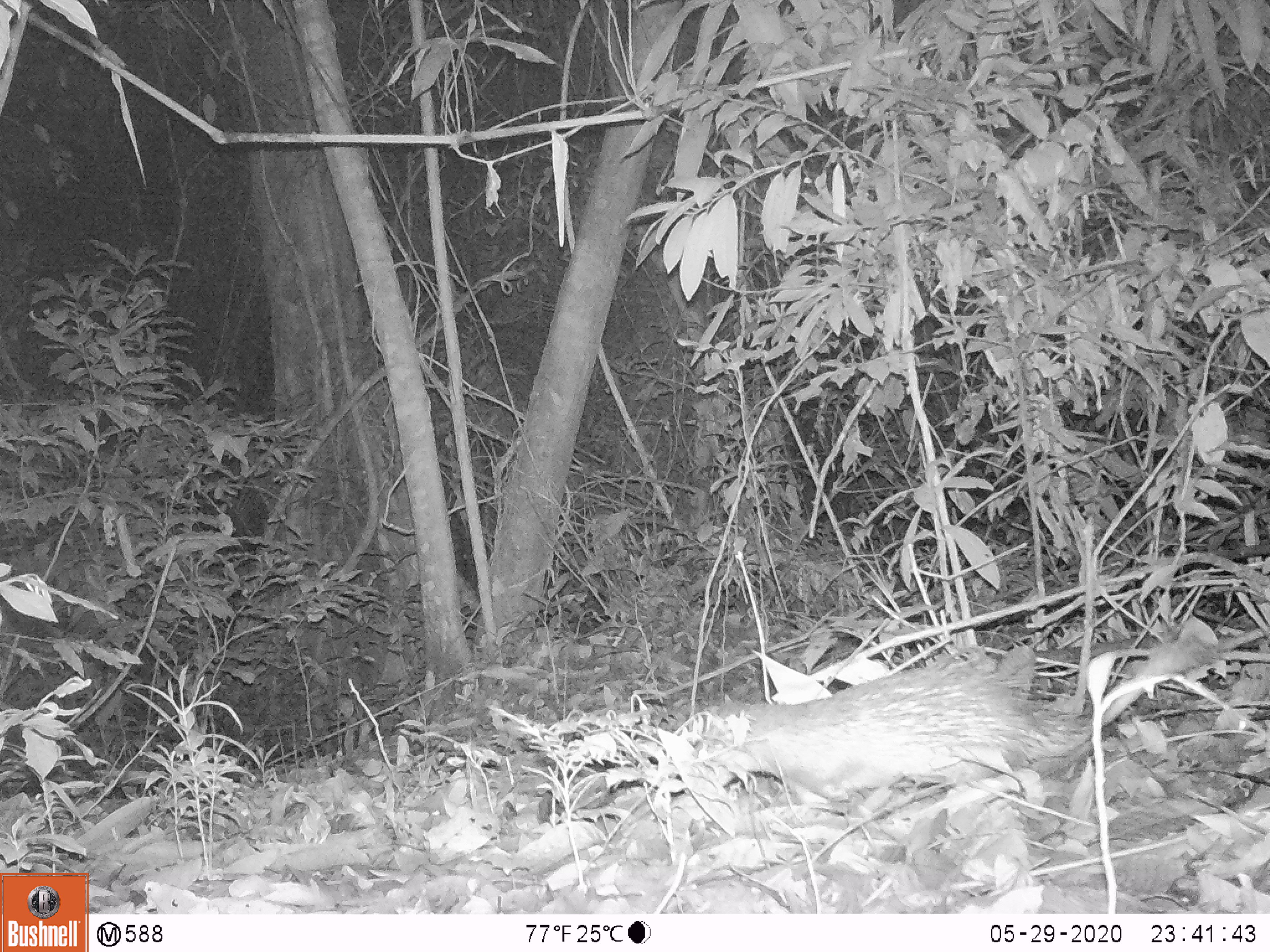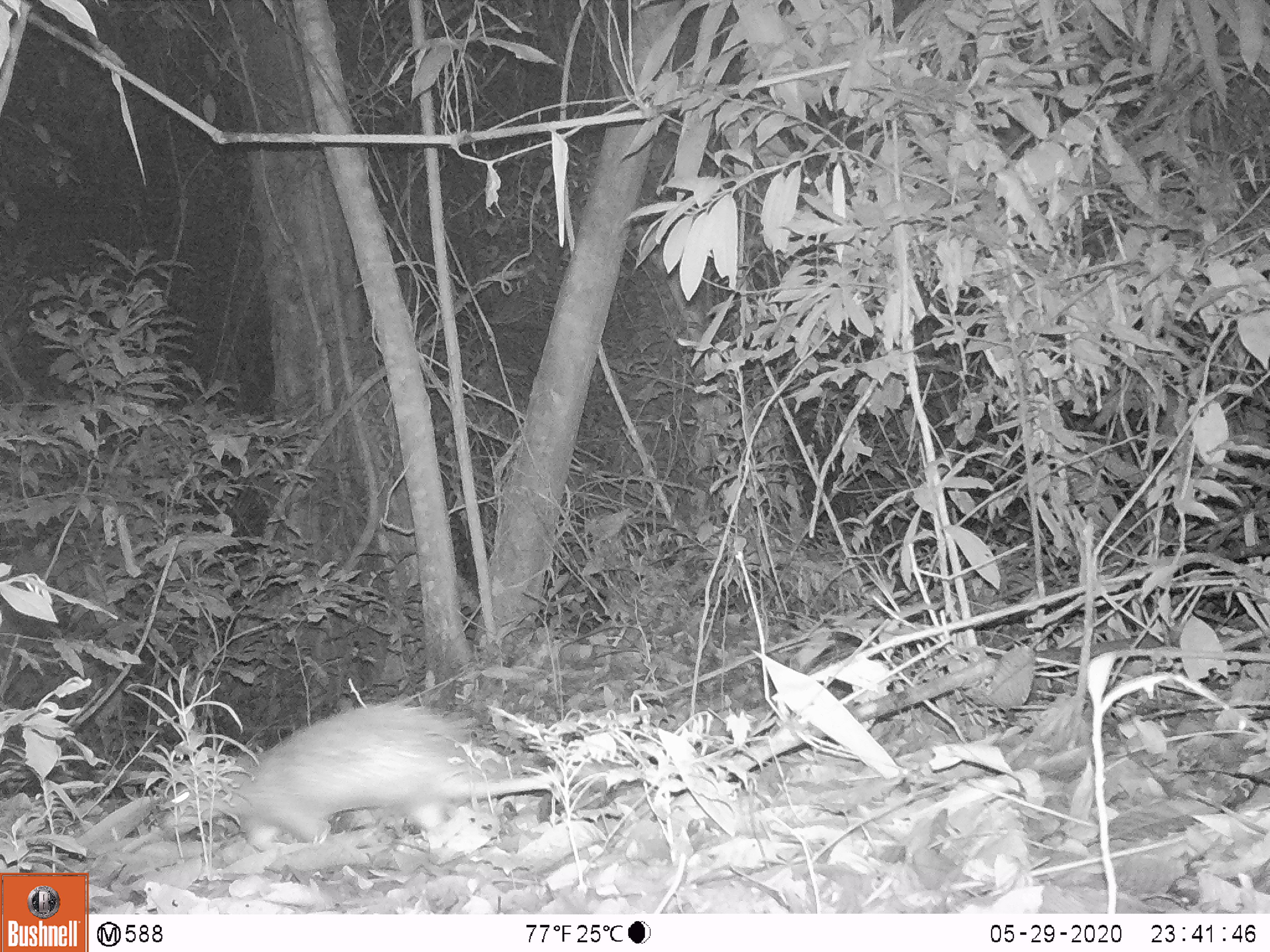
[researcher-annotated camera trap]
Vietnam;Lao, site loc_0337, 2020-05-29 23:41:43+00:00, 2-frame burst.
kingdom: Animalia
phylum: Chordata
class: Mammalia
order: Rodentia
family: Hystricidae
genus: Atherurus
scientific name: Atherurus macrourus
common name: asiatic brush-tailed porcupine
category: asiatic brush tailed porcupine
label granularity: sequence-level